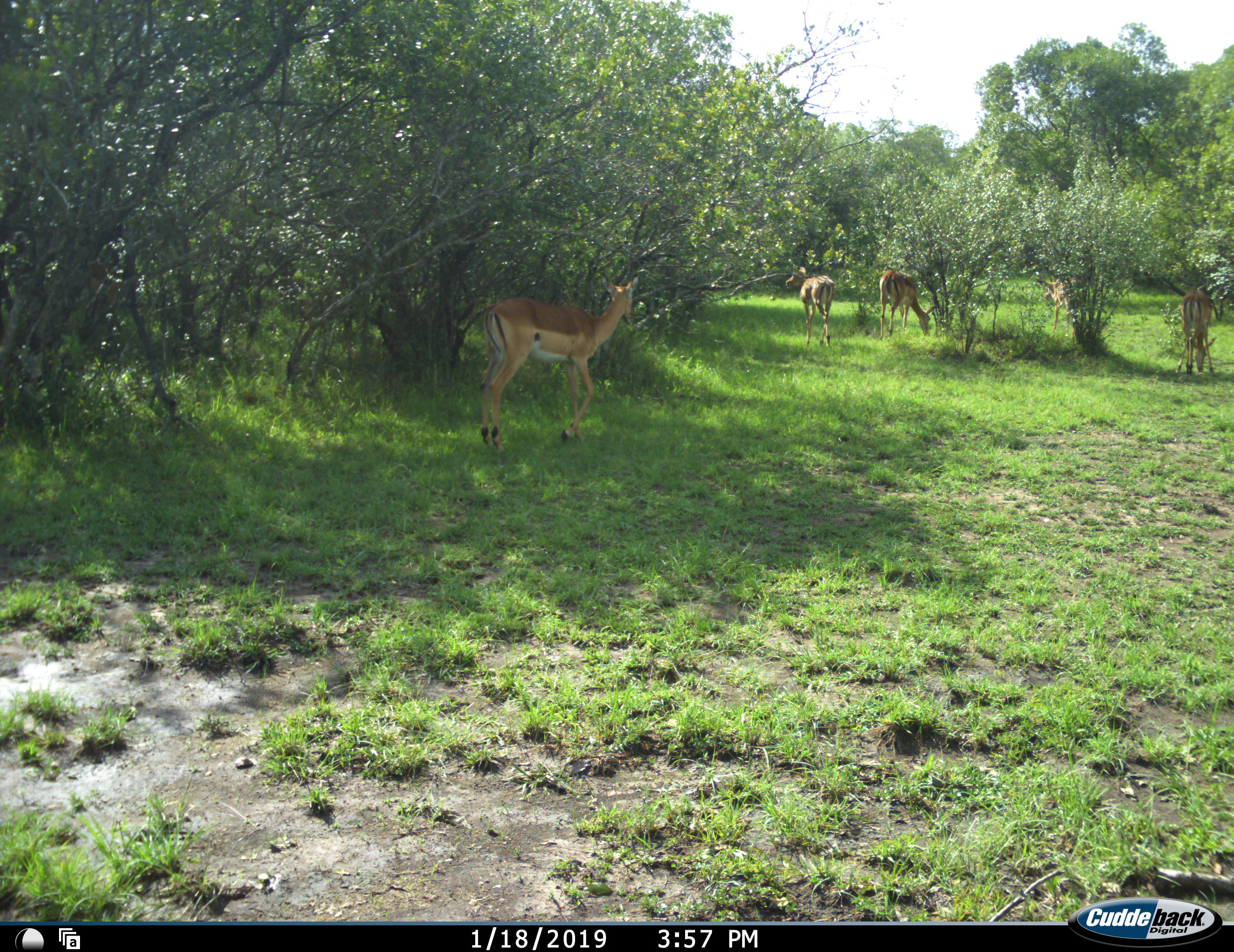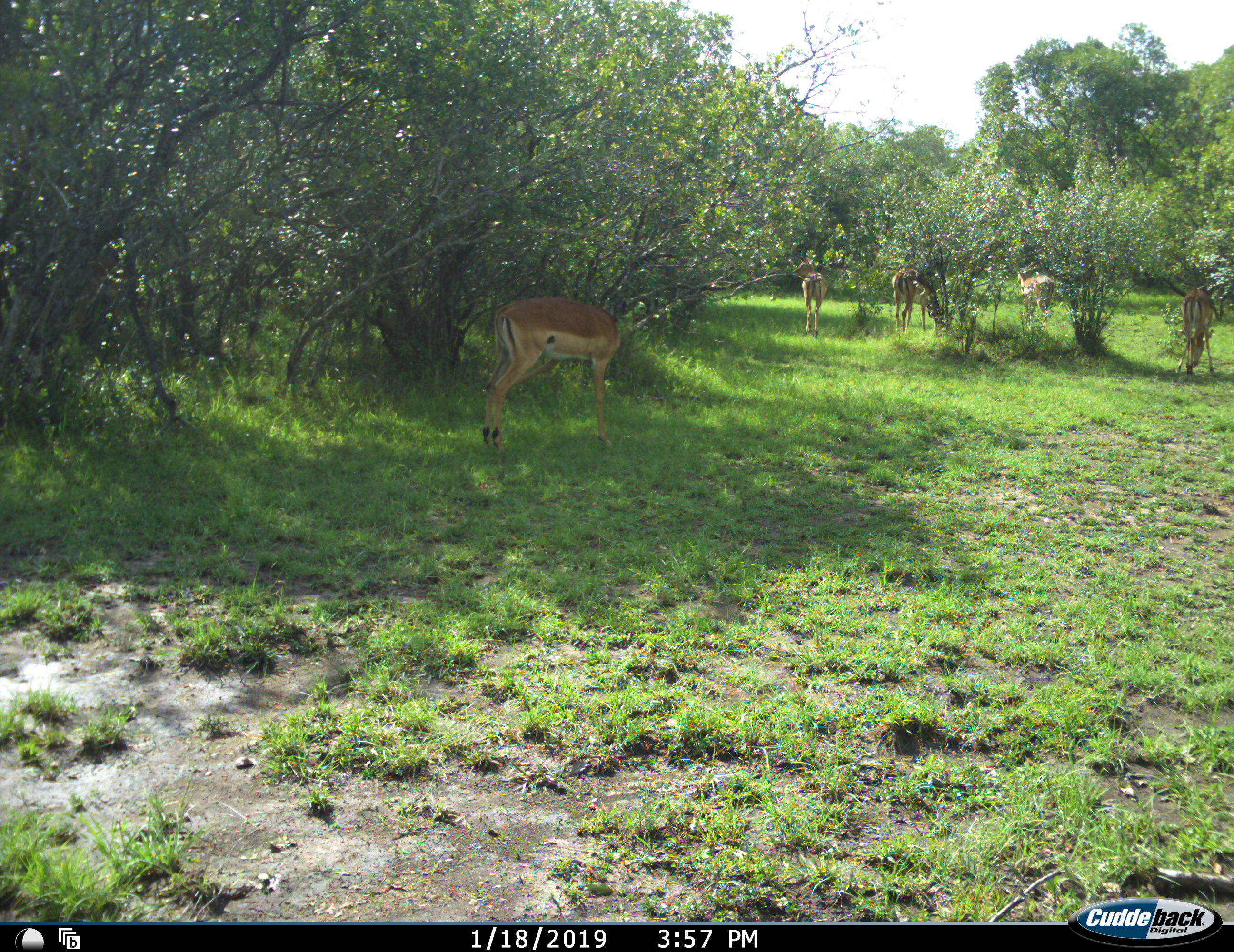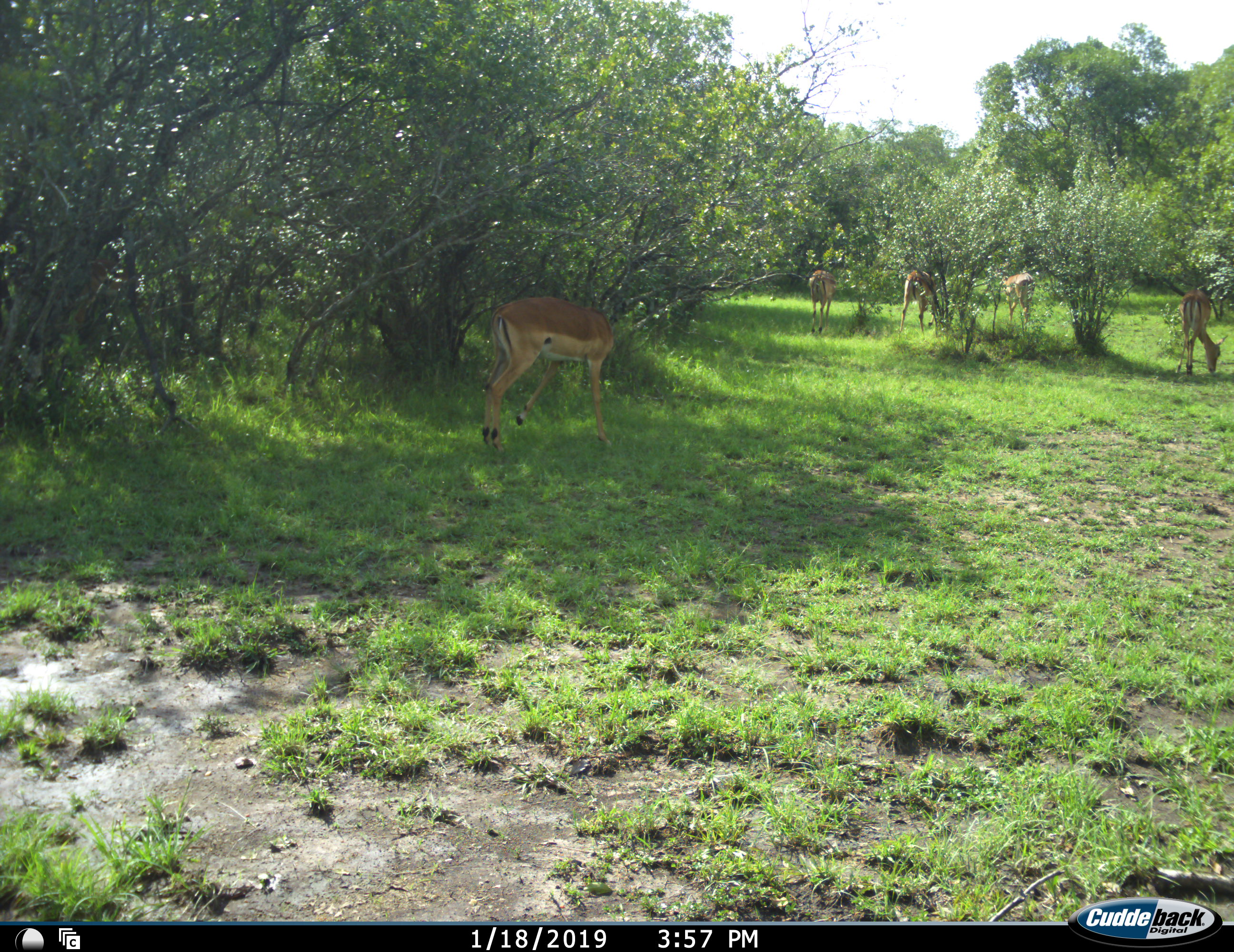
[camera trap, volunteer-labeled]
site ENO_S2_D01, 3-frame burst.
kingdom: Animalia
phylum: Chordata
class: Mammalia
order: Artiodactyla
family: Bovidae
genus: Aepyceros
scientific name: Aepyceros melampus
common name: impala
Impala (Aepyceros melampus), count 5. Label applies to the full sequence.